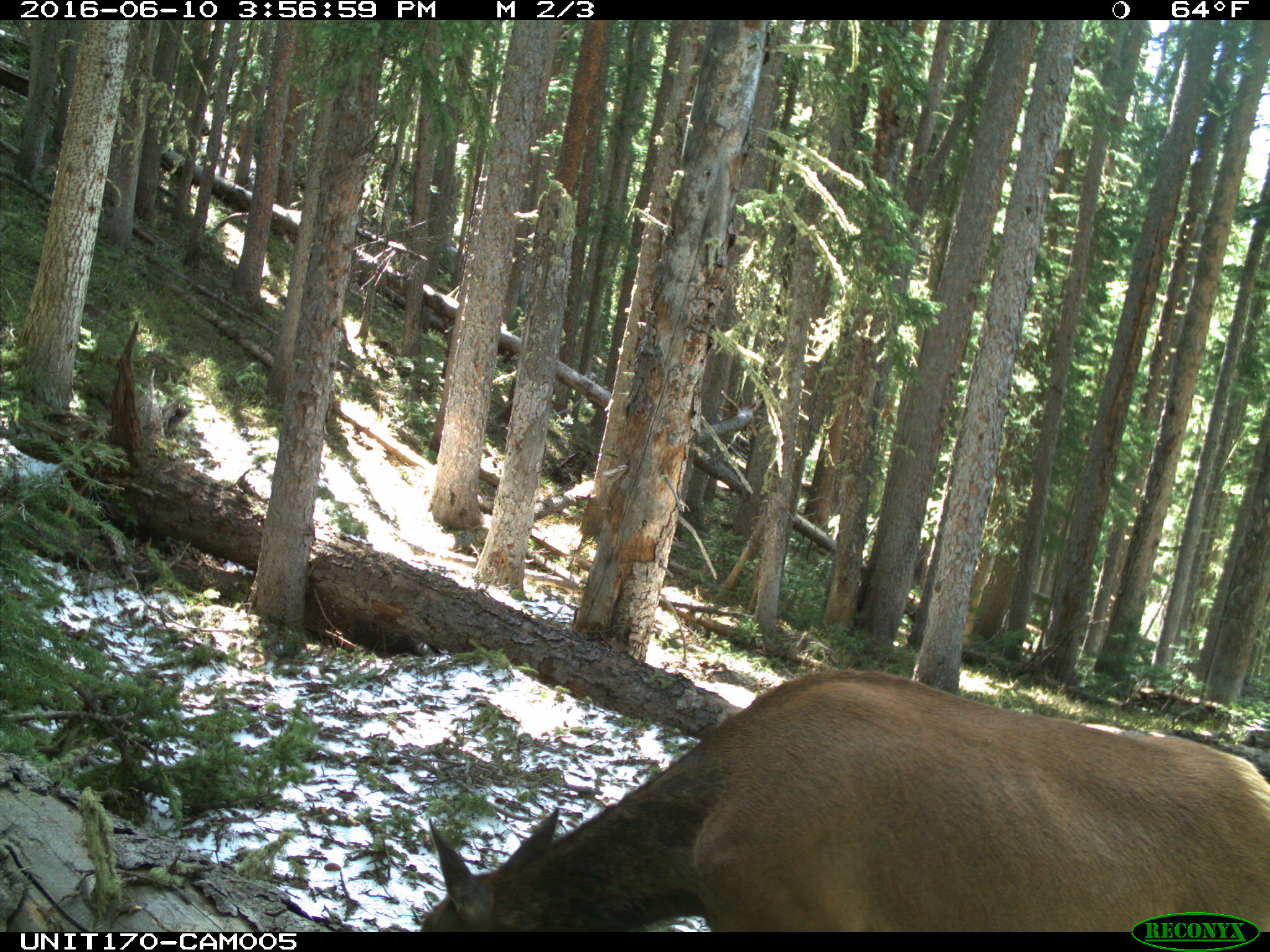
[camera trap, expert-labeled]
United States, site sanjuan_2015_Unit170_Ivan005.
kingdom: Animalia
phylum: Chordata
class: Mammalia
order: Artiodactyla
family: Cervidae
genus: Cervus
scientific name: Cervus elaphus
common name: red deer